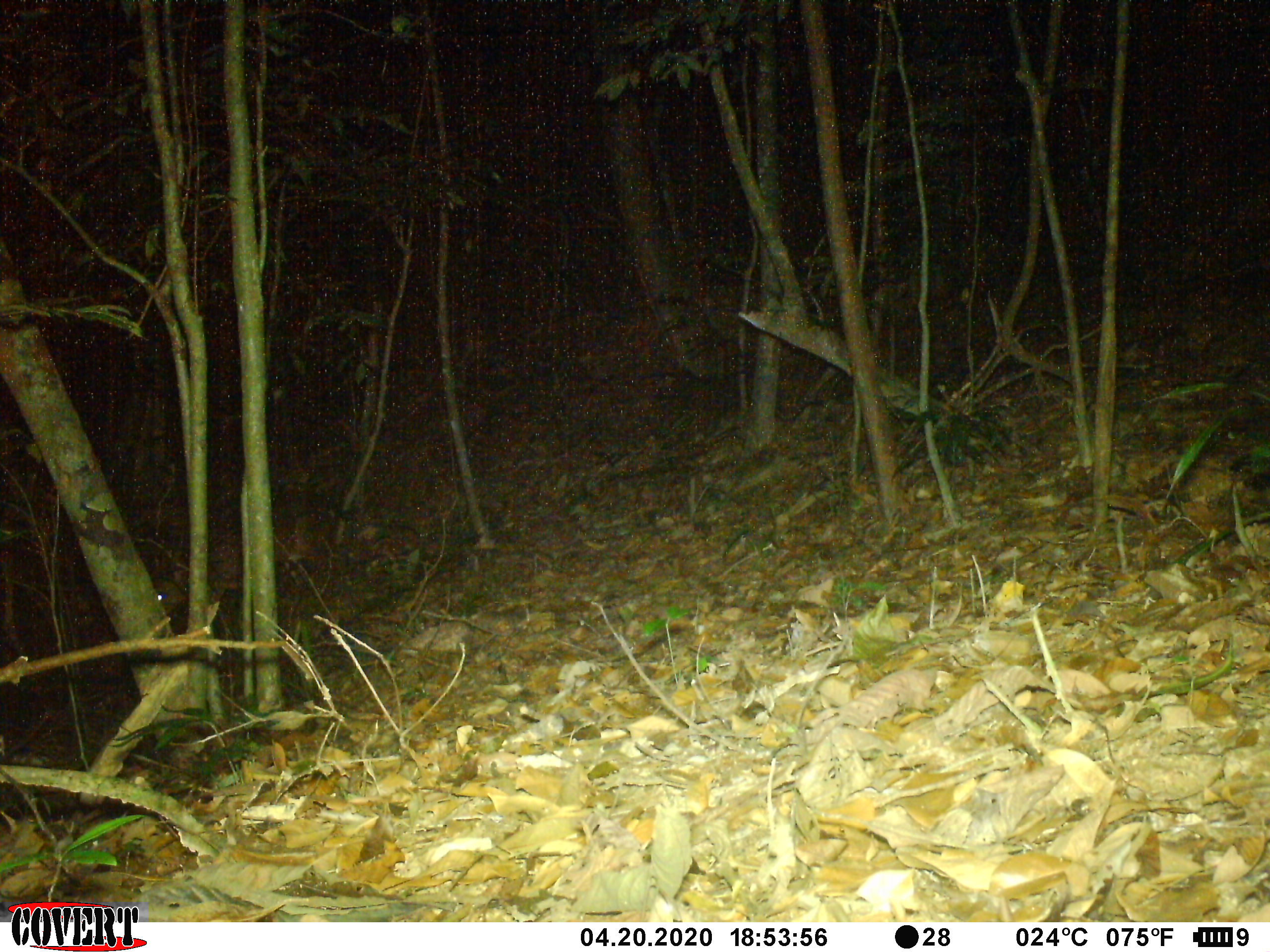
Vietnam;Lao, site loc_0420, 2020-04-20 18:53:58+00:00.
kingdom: Animalia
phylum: Chordata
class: Mammalia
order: Artiodactyla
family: Cervidae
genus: Muntiacus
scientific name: Muntiacus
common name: muntjacs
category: unidentified muntjac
Unidentified muntjac (muntjacs) (Muntiacus). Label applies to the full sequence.